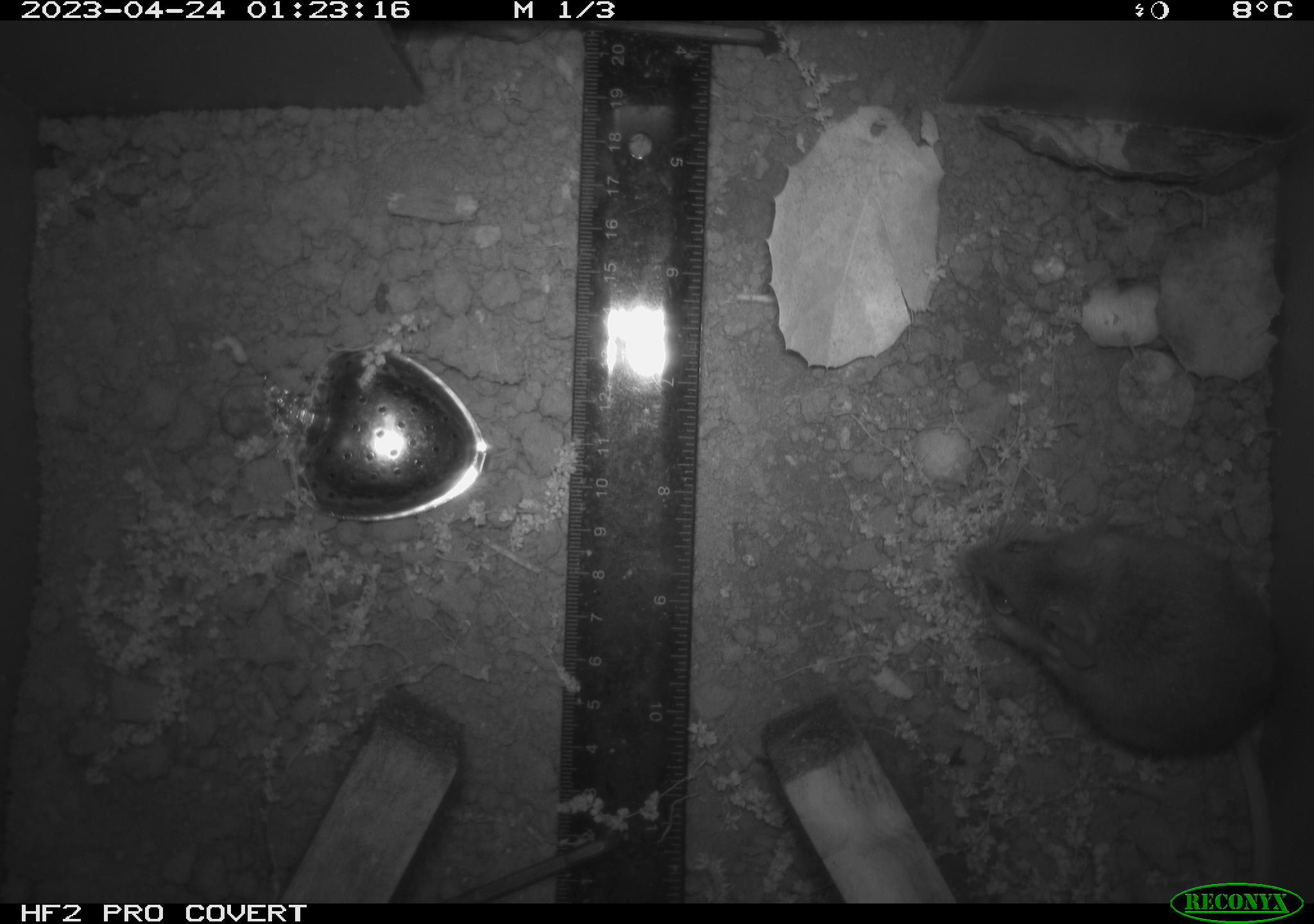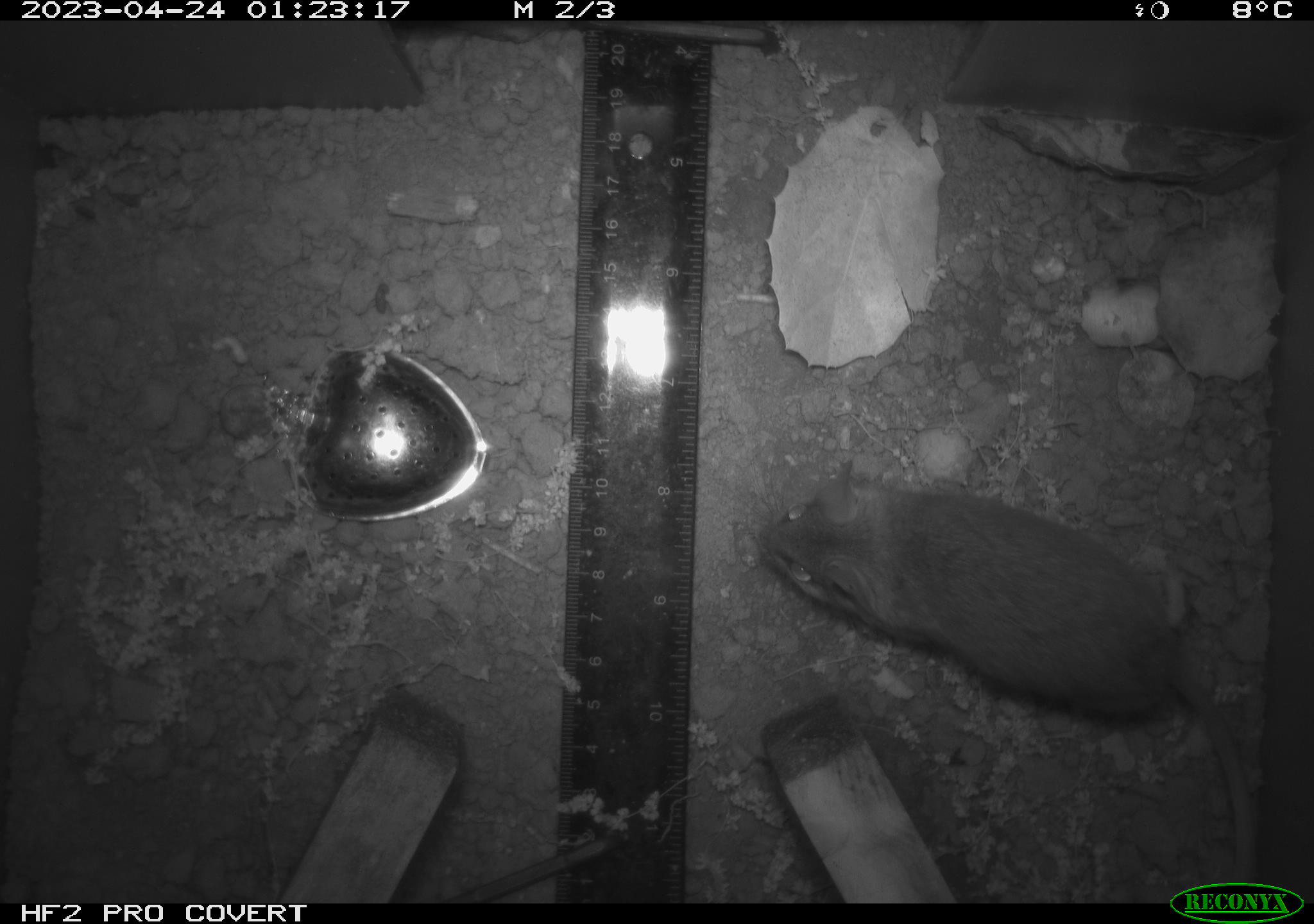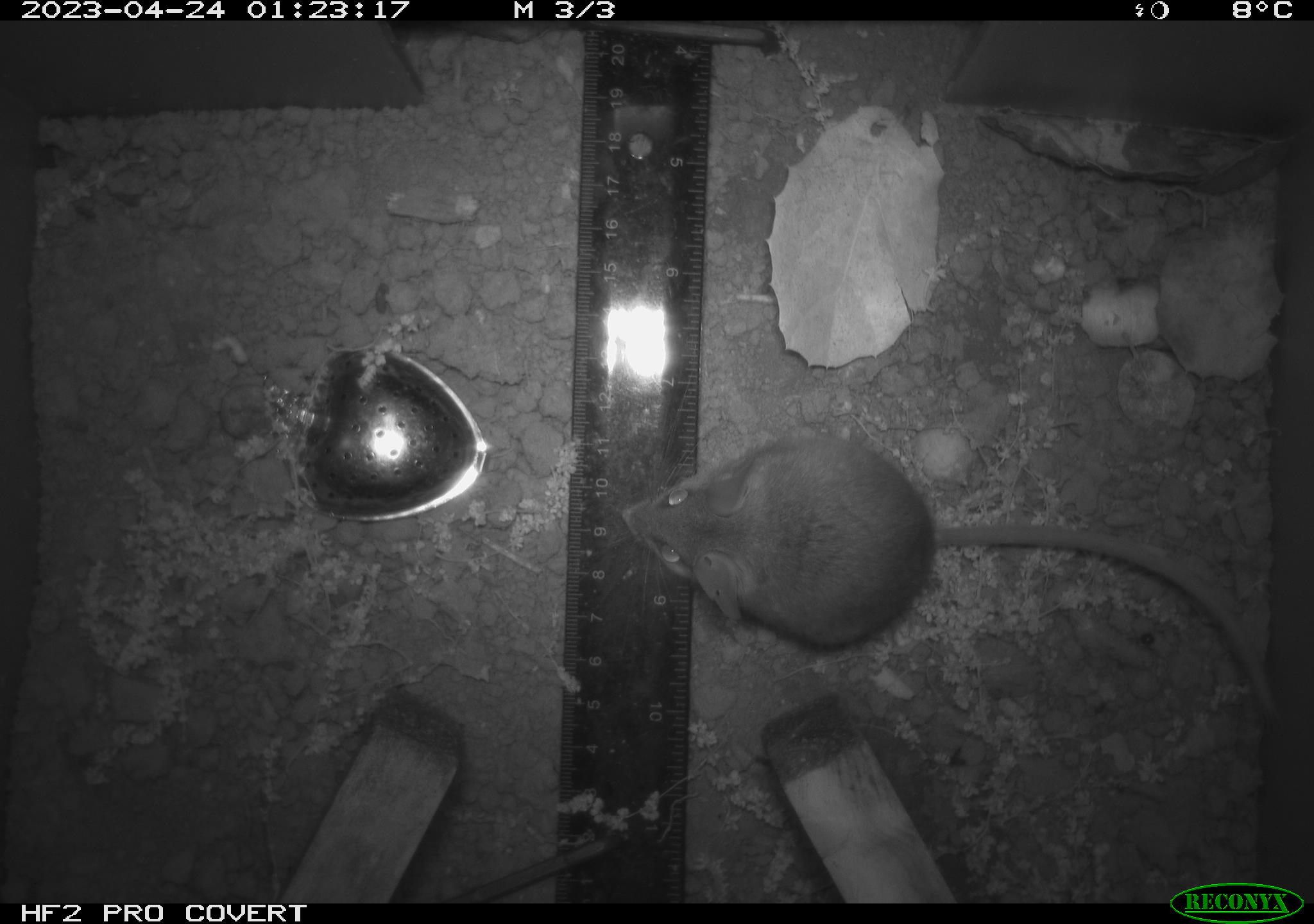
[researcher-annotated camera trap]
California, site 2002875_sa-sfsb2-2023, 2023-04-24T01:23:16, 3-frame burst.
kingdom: Animalia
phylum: Chordata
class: Mammalia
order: Rodentia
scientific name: Rodentia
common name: mouse species